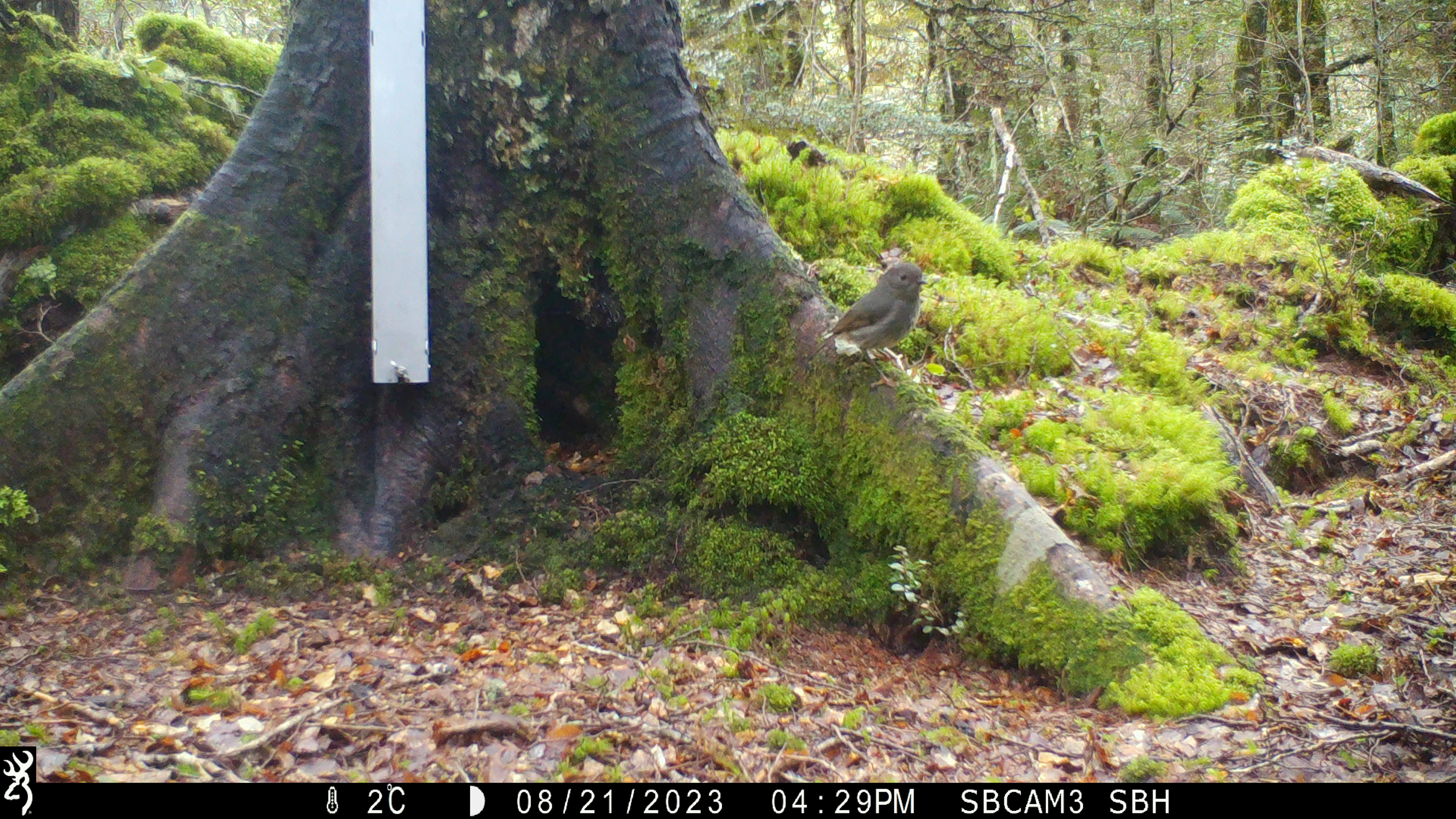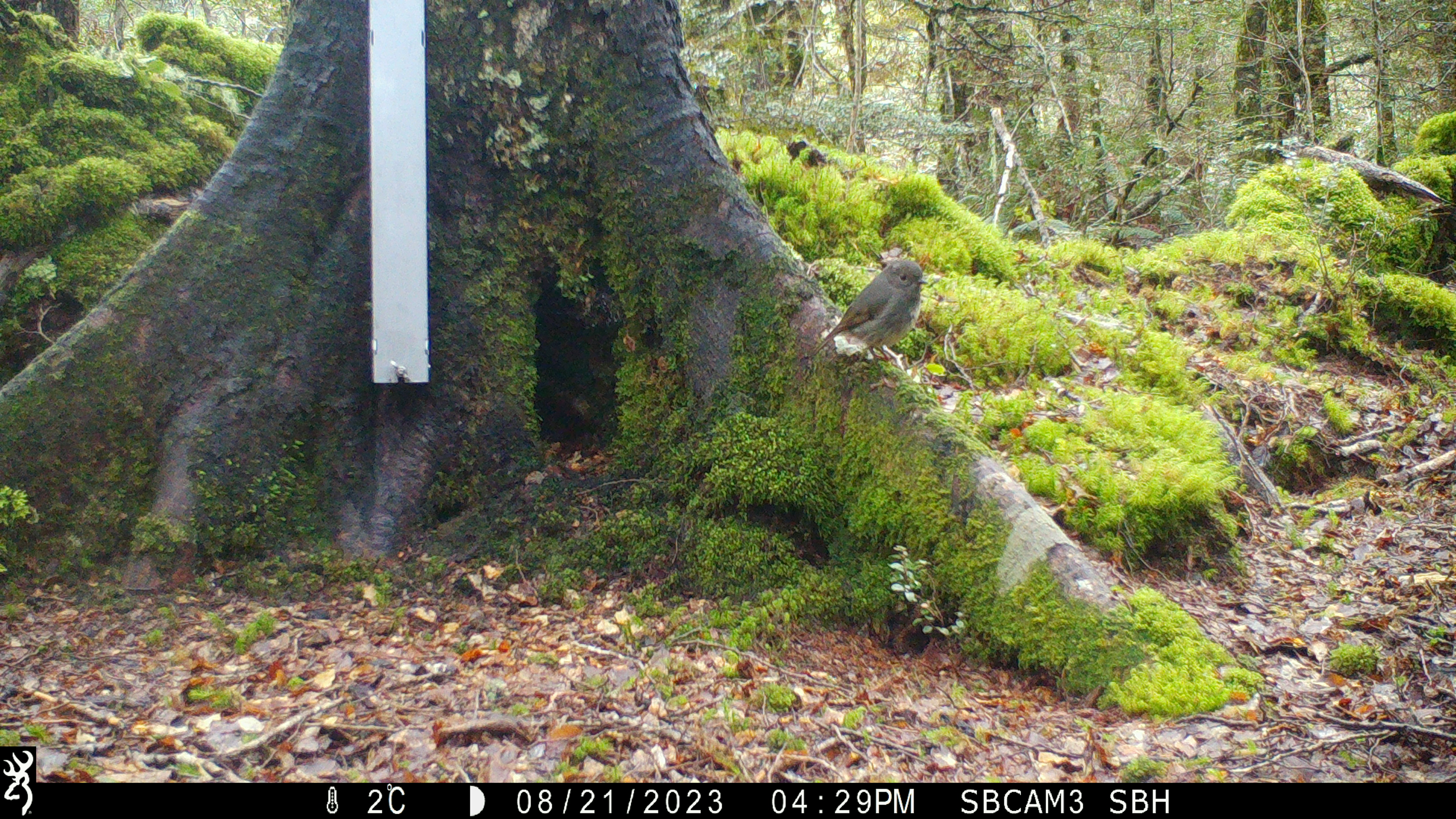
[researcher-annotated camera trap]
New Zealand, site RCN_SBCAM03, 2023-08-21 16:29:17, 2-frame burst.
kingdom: Animalia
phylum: Chordata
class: Aves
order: Passeriformes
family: Petroicidae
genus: Petroica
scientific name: Petroica australis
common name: new zealand robin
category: robin